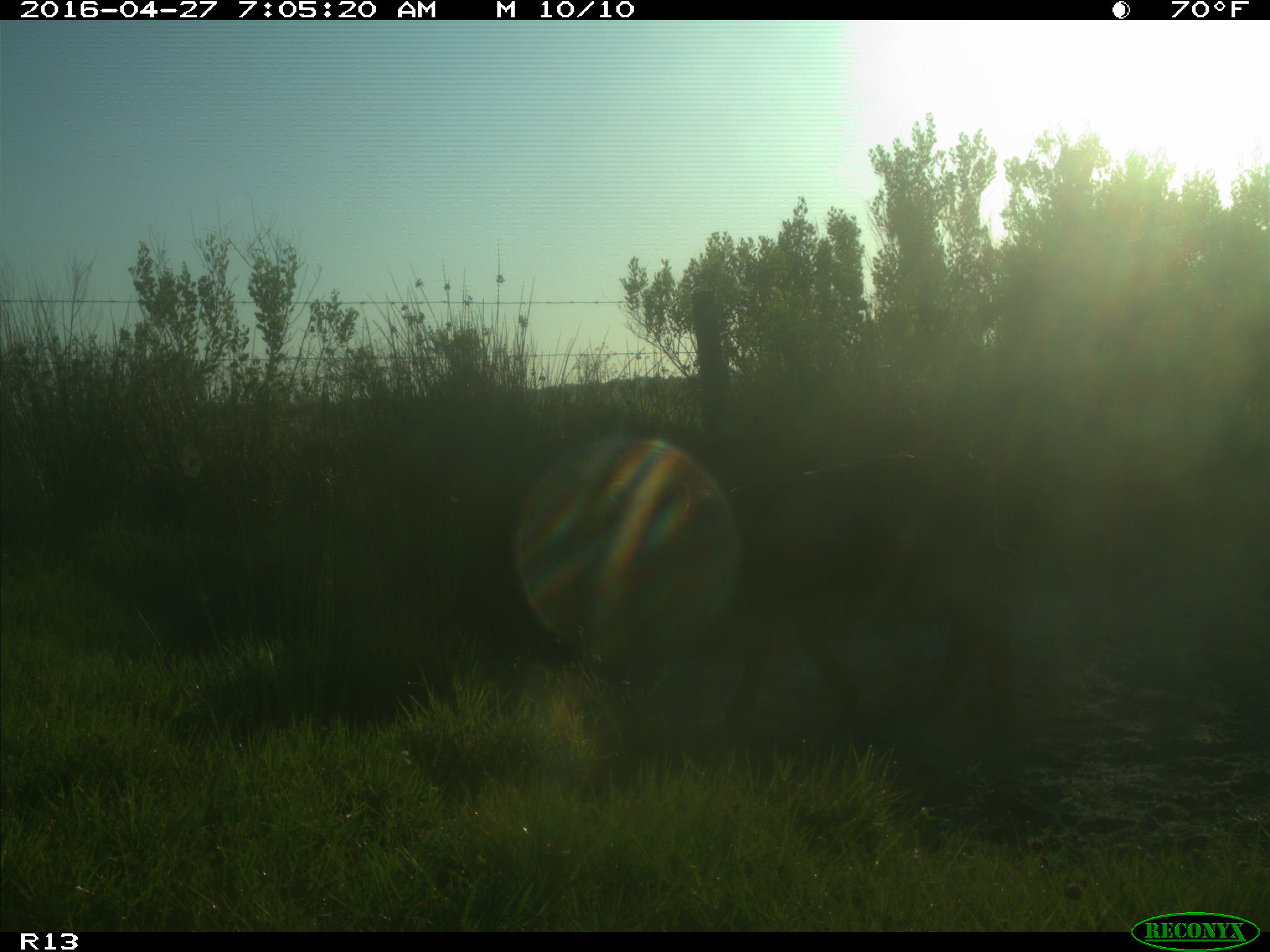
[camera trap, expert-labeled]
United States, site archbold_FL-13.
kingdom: Animalia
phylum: Chordata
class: Mammalia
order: Artiodactyla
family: Bovidae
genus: Bos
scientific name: Bos taurus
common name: domestic cow